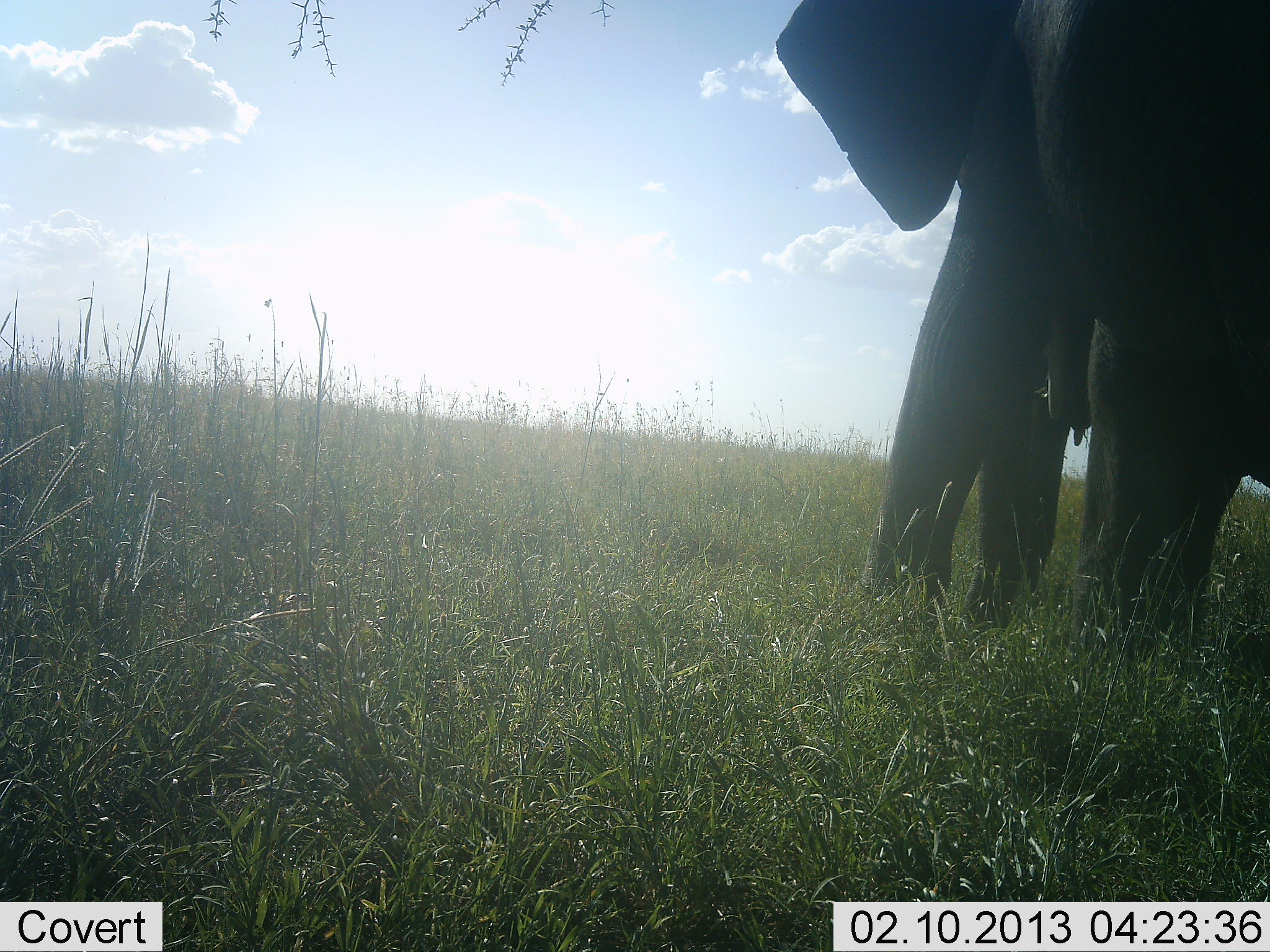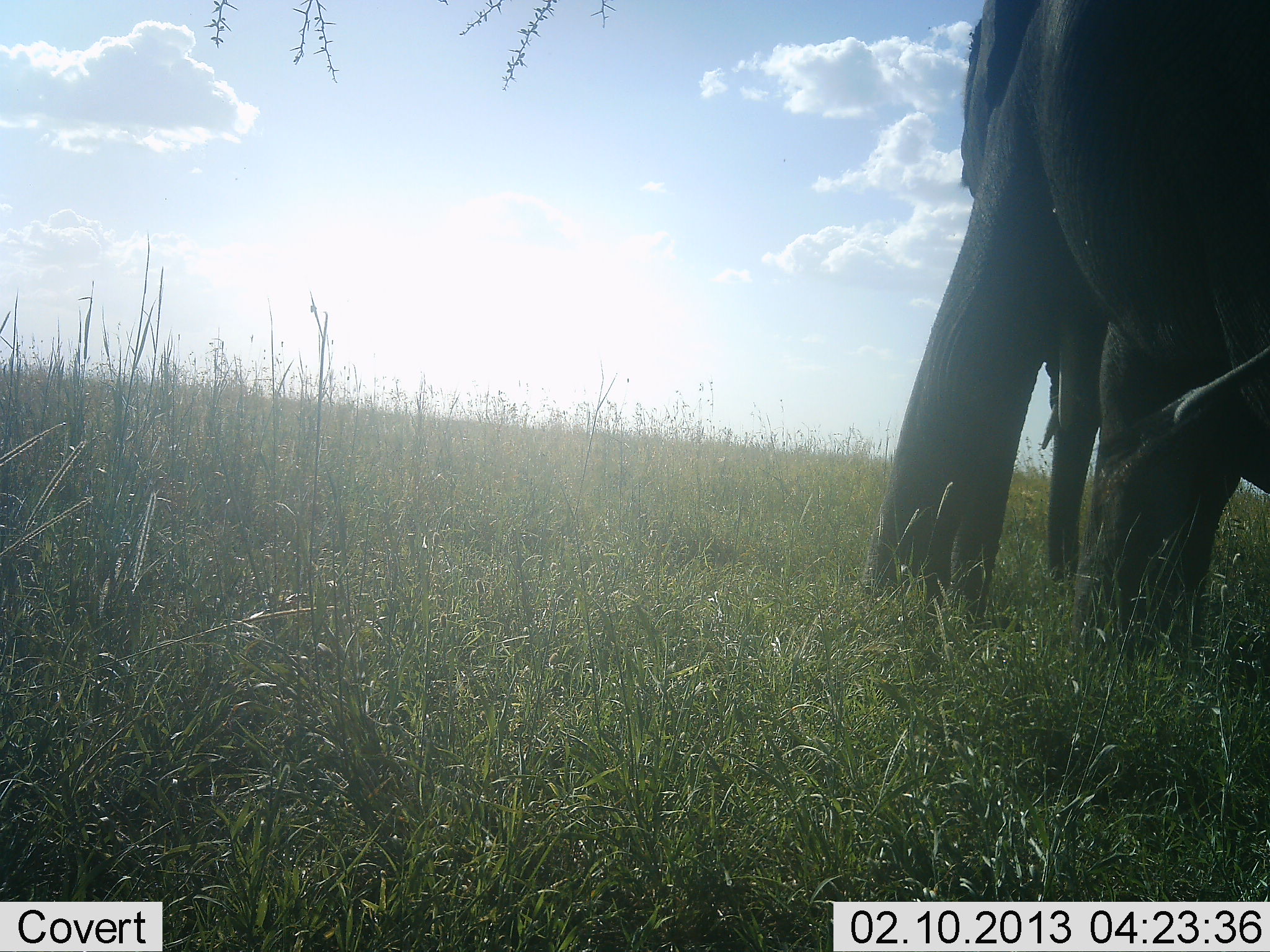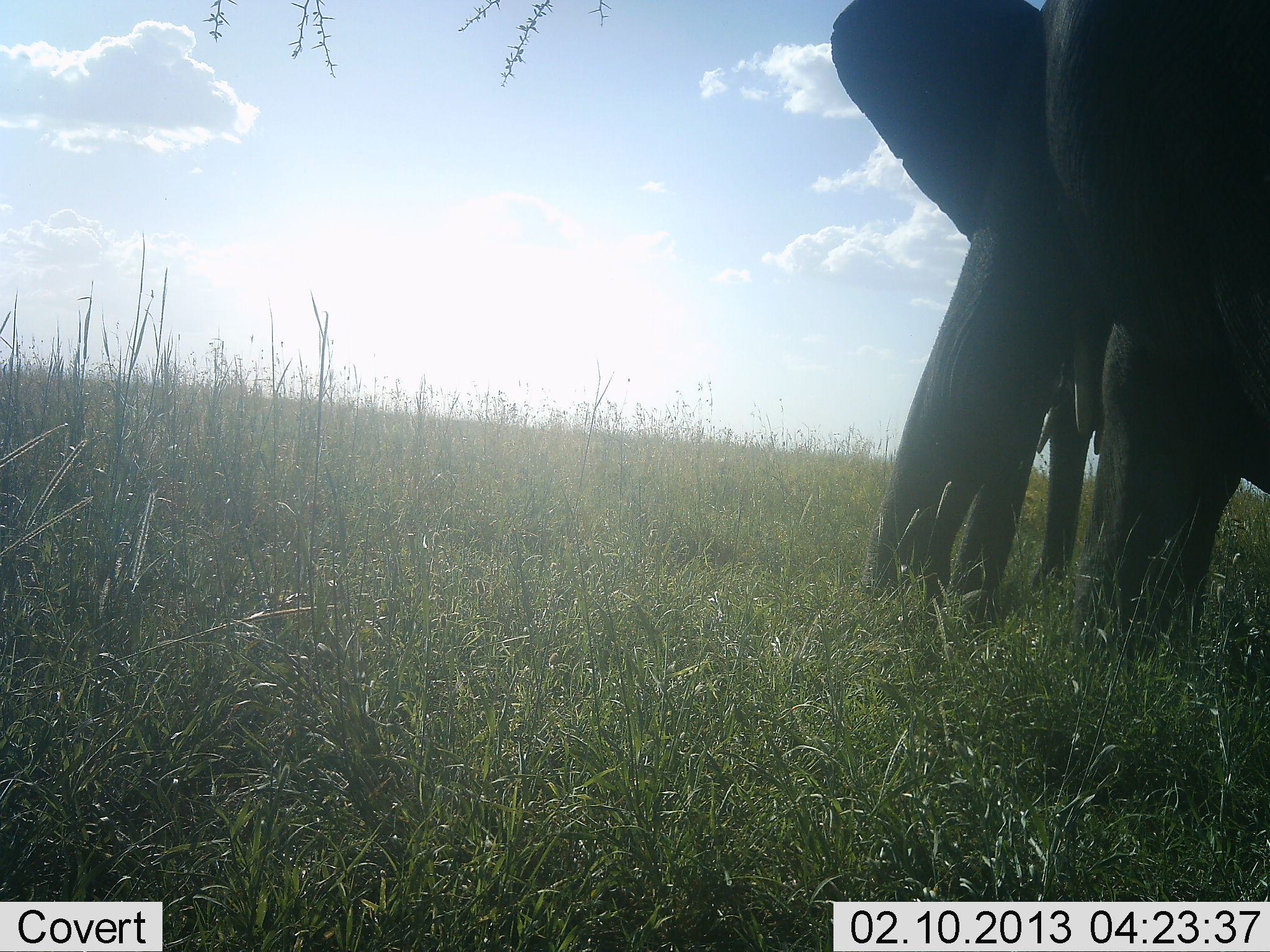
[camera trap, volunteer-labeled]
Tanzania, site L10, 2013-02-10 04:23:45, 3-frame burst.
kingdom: Animalia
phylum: Chordata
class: Mammalia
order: Proboscidea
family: Elephantidae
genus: Loxodonta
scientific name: Loxodonta africana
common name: african bush elephant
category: elephant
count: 2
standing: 75%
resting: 0%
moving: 8%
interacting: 4%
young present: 0%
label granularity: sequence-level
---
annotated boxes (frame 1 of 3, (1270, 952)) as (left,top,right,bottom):
animal: (775,0,1270,640)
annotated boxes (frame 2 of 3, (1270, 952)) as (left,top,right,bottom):
animal: (864,0,1270,638)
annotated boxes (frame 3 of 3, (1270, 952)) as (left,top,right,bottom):
animal: (830,0,1270,612)